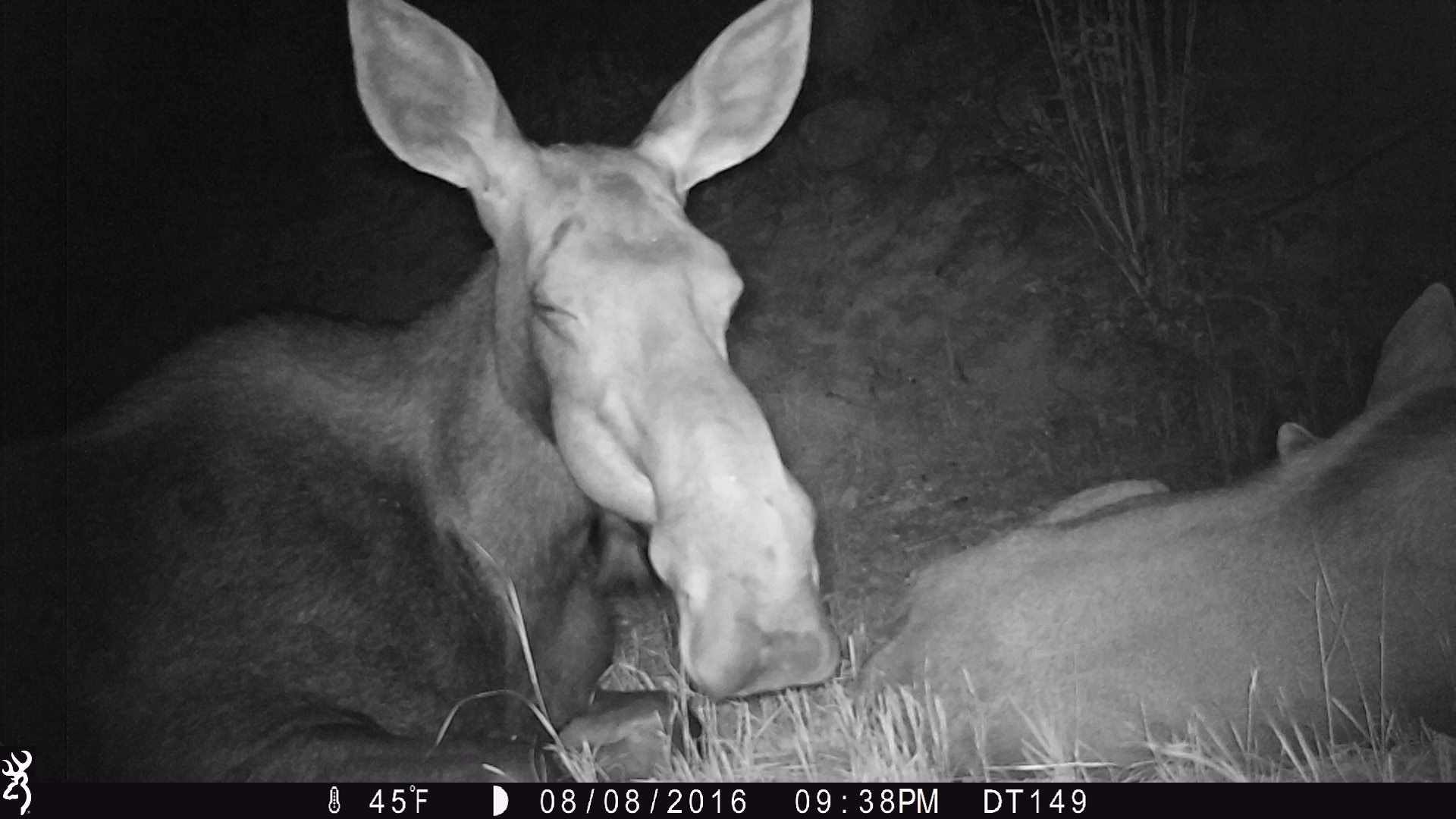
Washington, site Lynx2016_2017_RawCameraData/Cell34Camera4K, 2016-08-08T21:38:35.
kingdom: Animalia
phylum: Chordata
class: Mammalia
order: Artiodactyla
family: Cervidae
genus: Alces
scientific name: Alces alces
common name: moose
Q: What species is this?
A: Alces alces (moose).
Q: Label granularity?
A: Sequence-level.